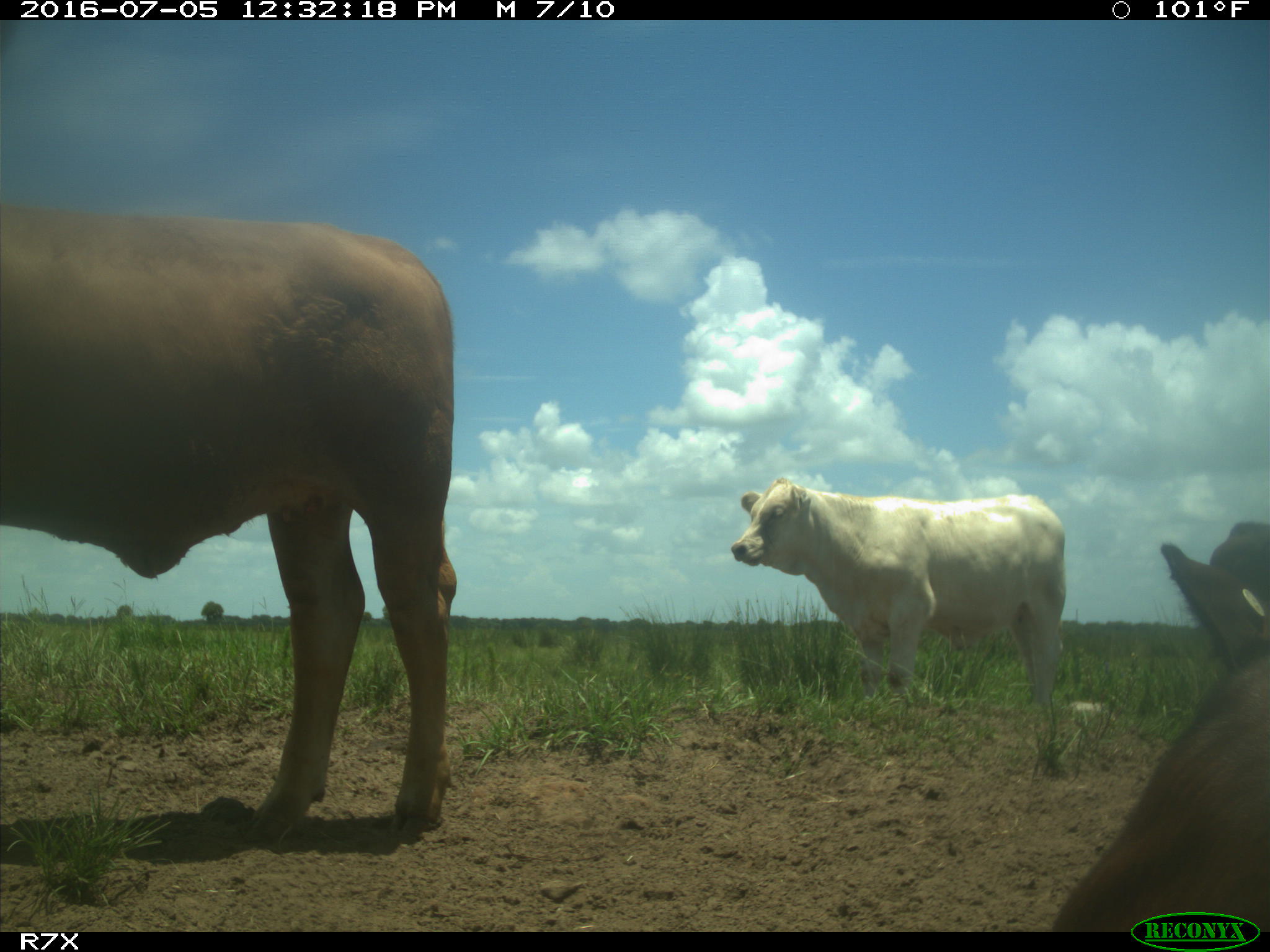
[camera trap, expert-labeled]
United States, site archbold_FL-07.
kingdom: Animalia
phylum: Chordata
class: Mammalia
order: Artiodactyla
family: Bovidae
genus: Bos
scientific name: Bos taurus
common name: domestic cow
Bos taurus (domestic cow).